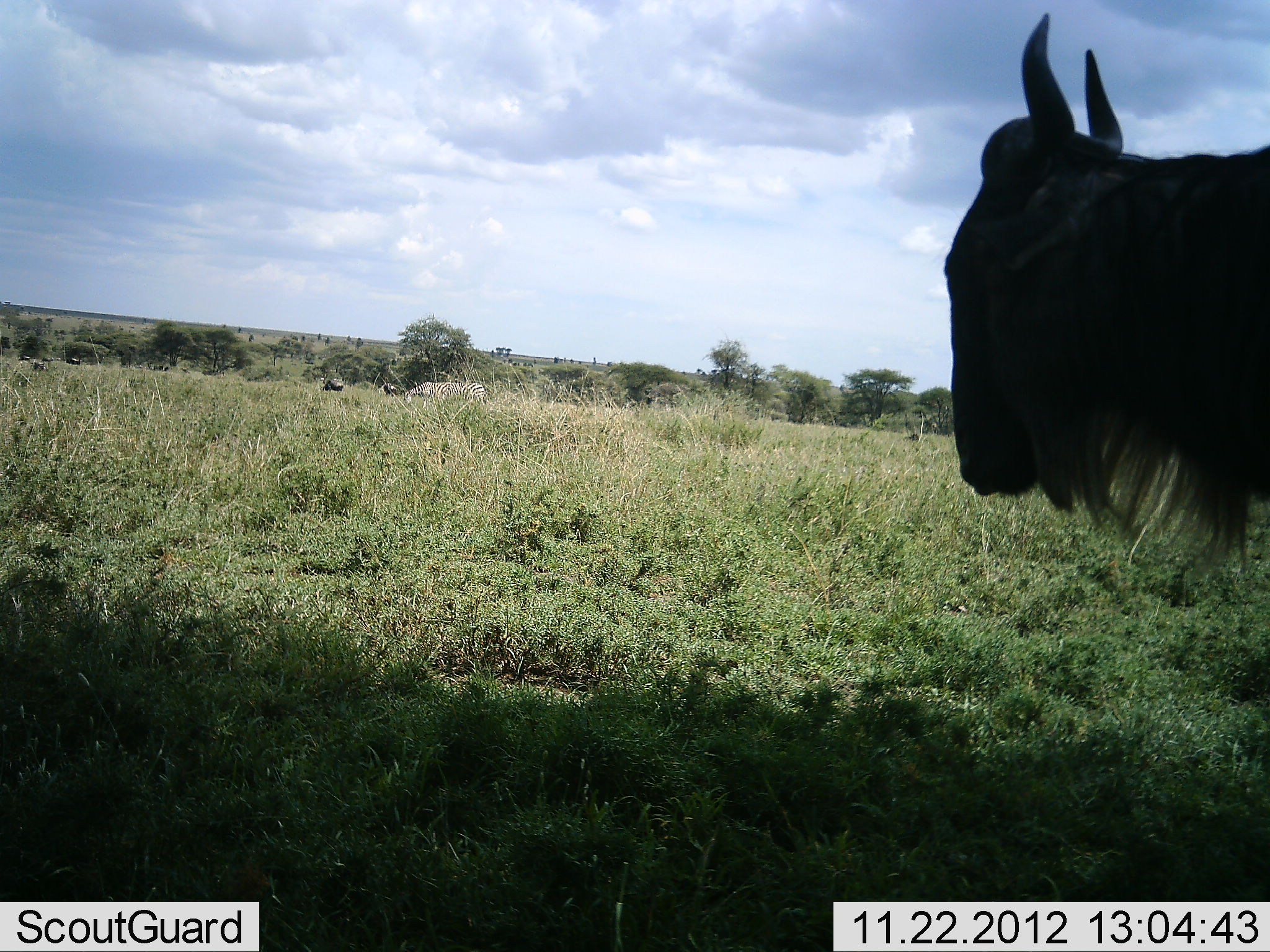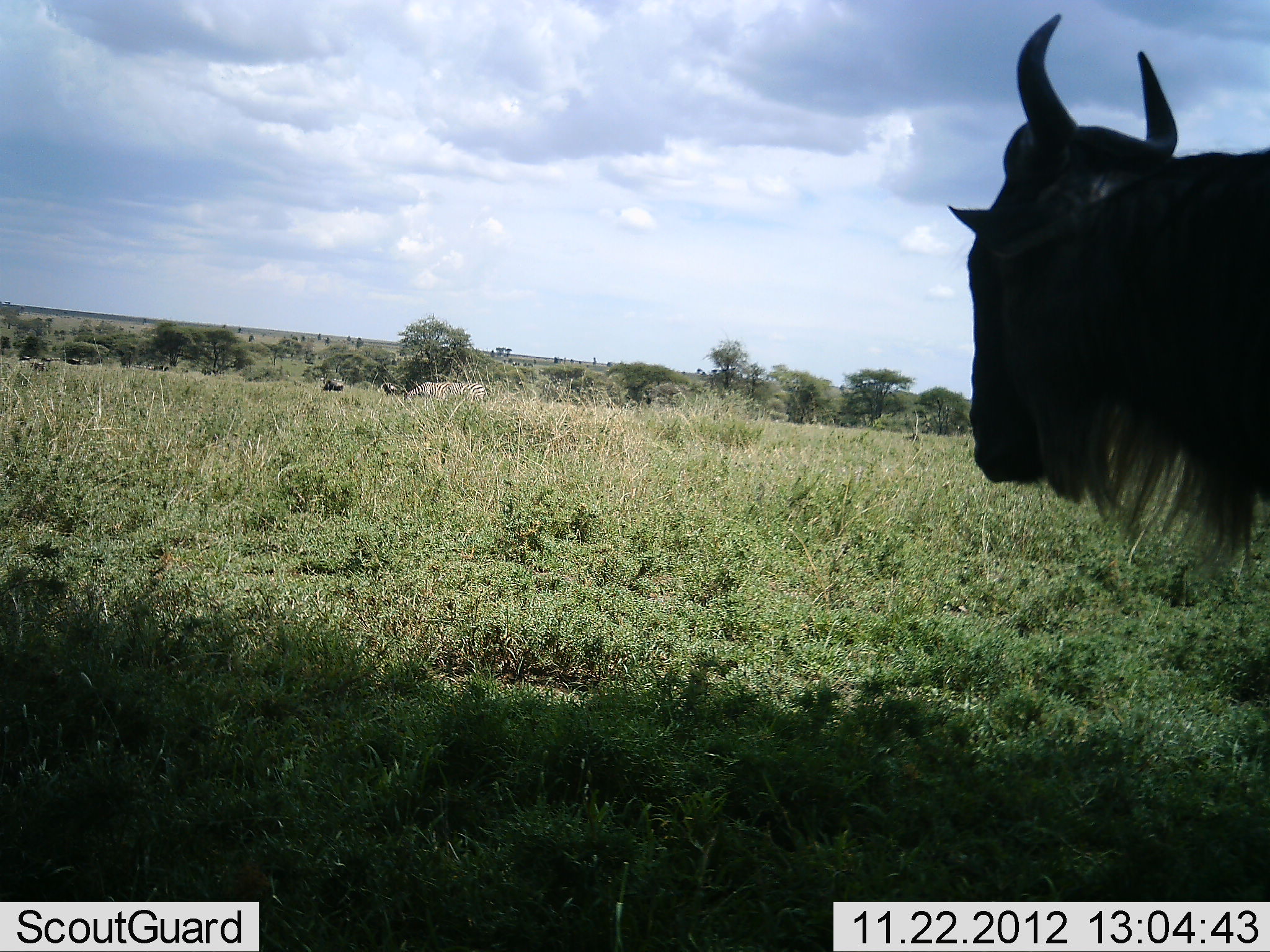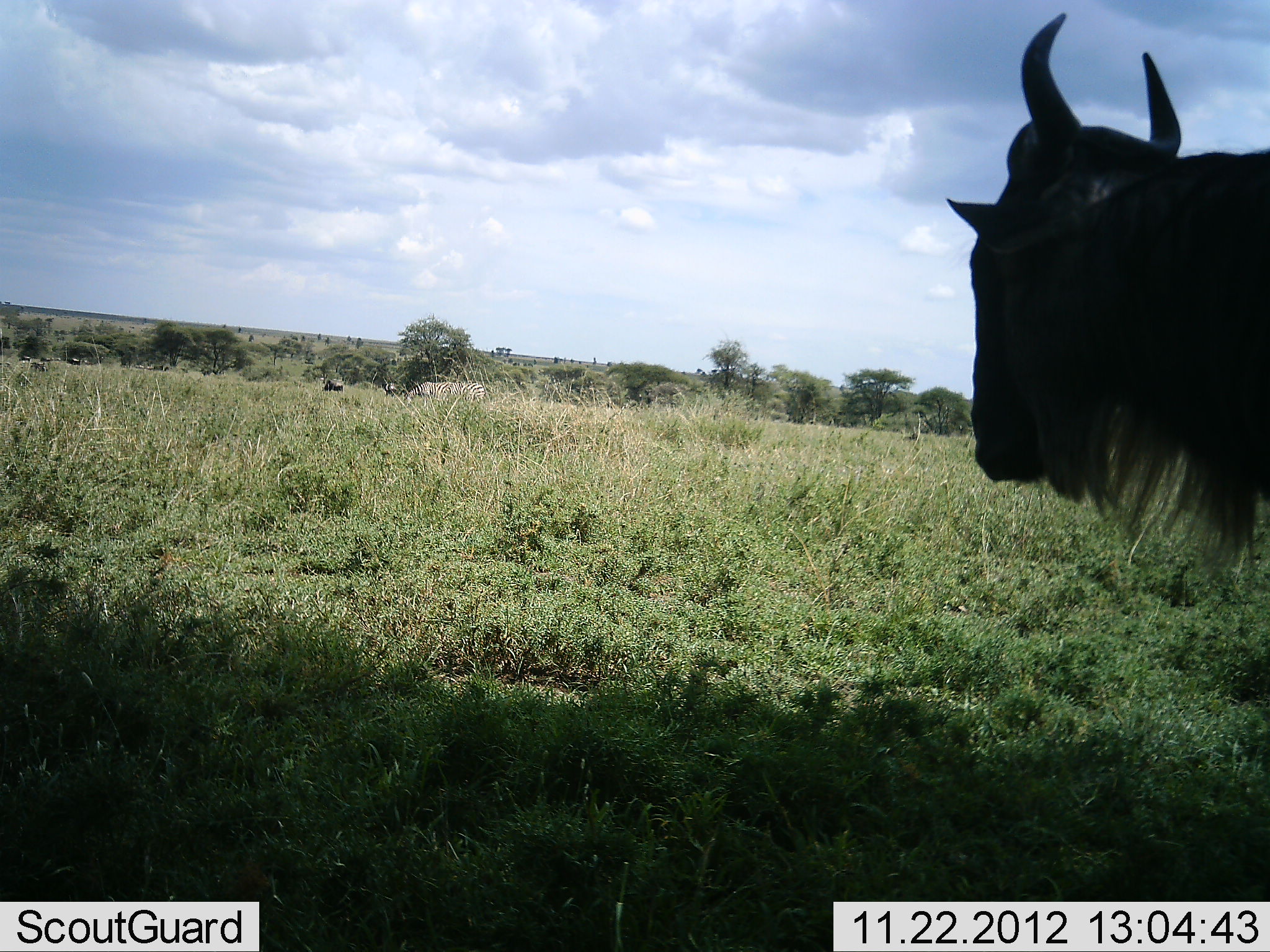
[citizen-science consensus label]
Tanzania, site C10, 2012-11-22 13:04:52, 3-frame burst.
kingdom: Animalia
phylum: Chordata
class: Mammalia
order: Artiodactyla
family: Bovidae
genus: Connochaetes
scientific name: Connochaetes taurinus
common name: blue wildebeest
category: wildebeest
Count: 1.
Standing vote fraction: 100%.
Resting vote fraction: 0%.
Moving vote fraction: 0%.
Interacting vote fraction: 0%.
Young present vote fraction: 0%.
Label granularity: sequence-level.